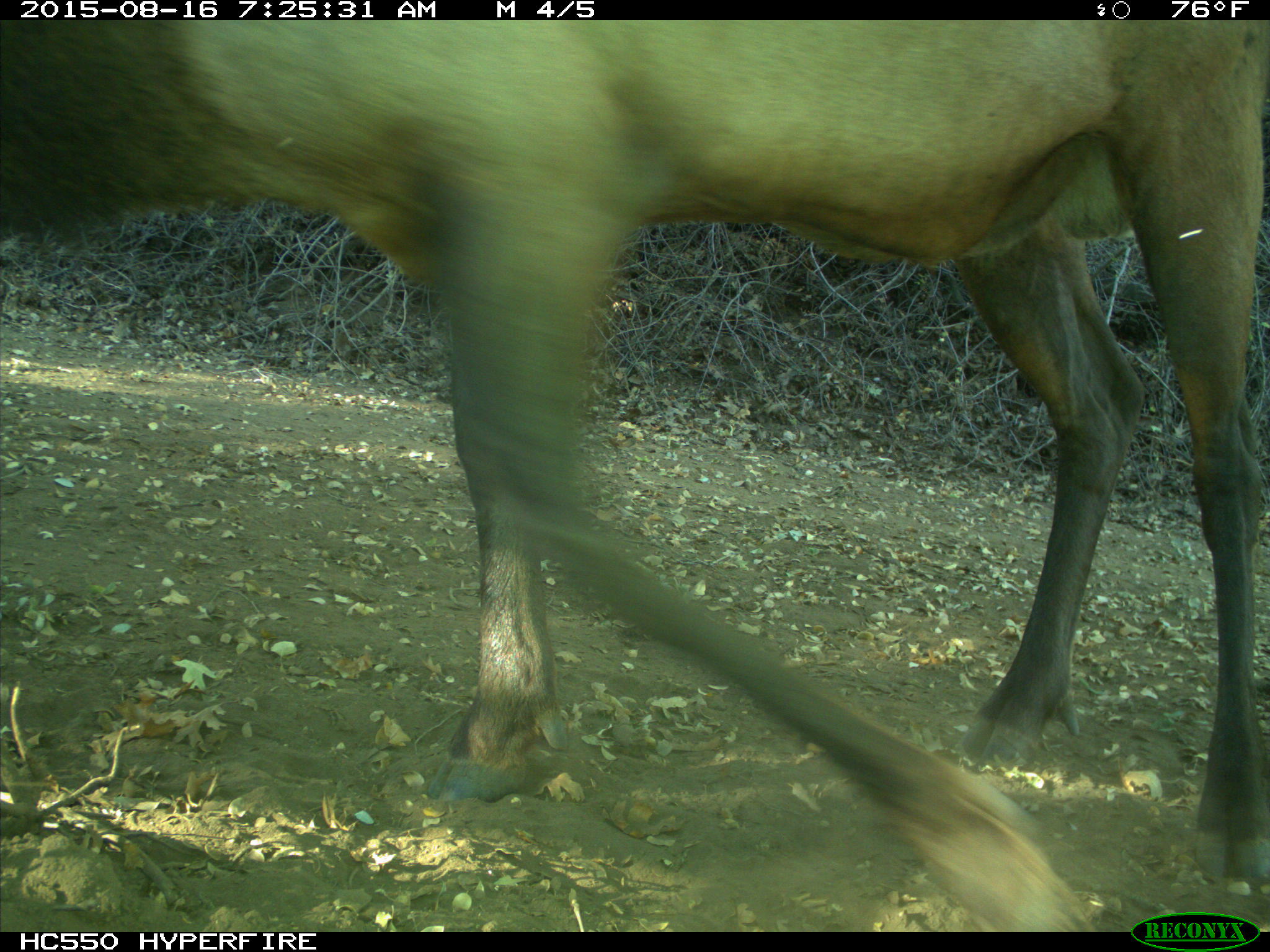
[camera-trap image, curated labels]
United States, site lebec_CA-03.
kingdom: Animalia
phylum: Chordata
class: Mammalia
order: Artiodactyla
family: Cervidae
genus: Cervus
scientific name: Cervus canadensis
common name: elk